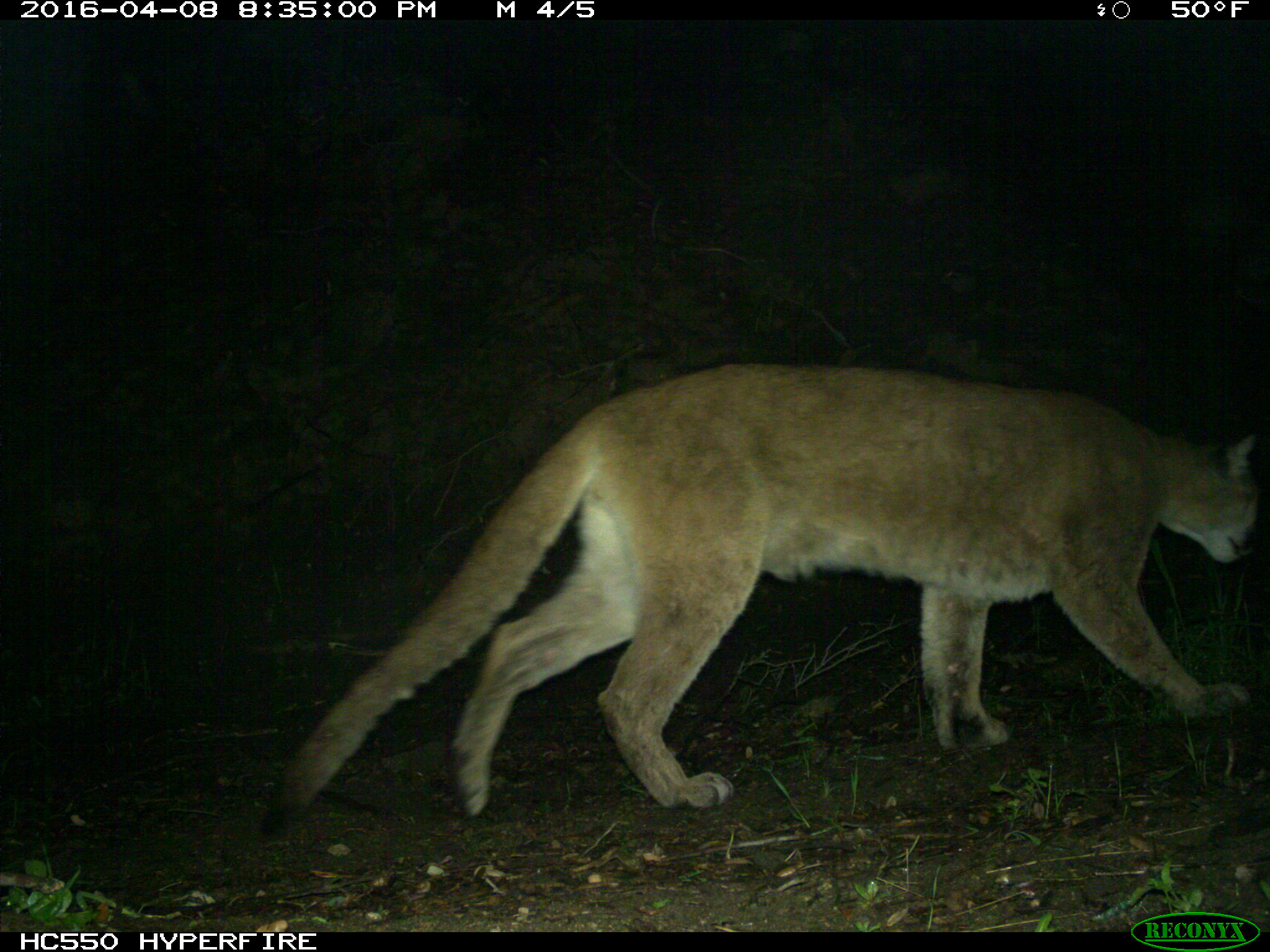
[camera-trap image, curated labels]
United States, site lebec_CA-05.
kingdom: Animalia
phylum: Chordata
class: Mammalia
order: Carnivora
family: Felidae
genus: Puma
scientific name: Puma concolor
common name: mountain lion